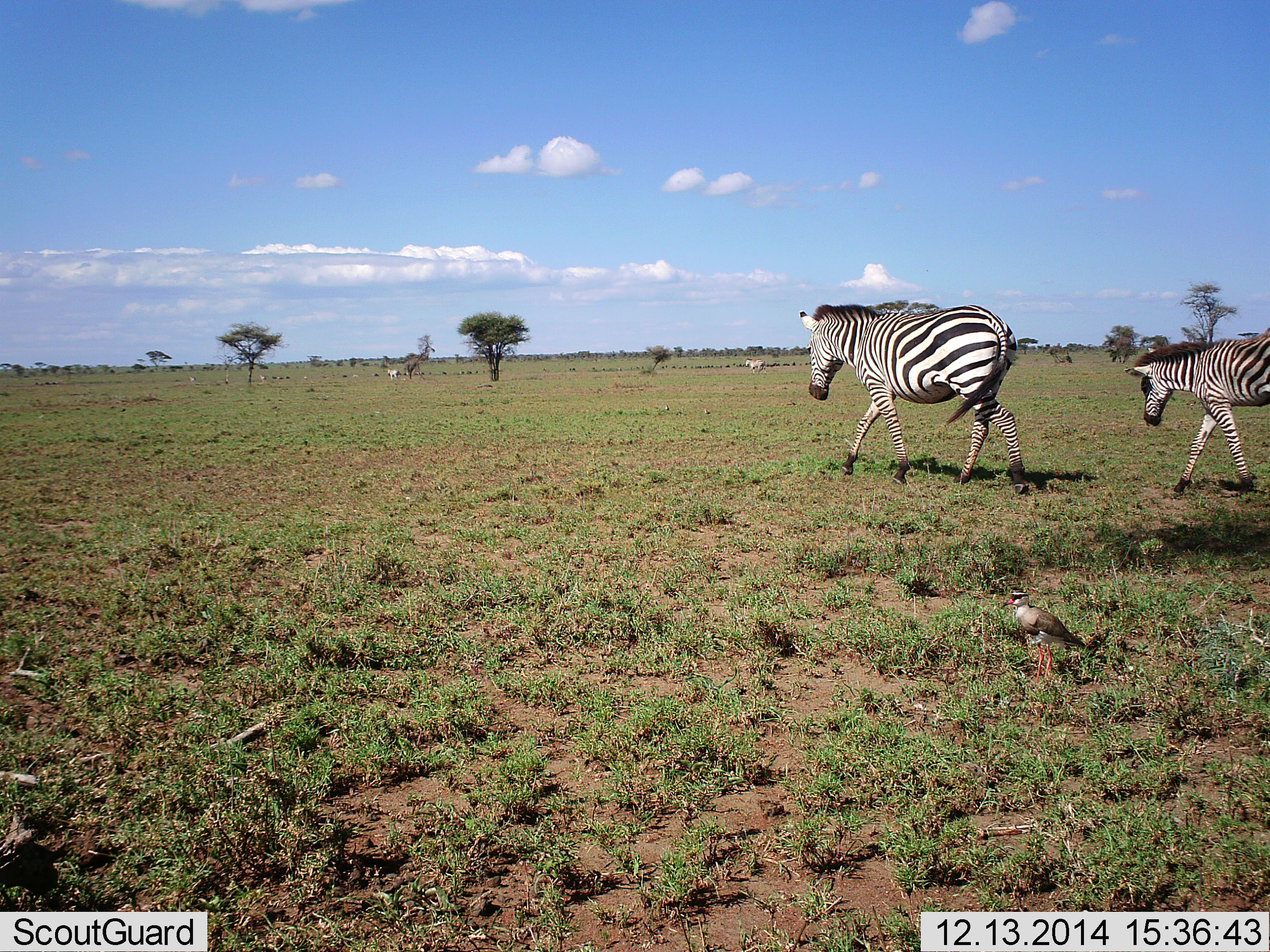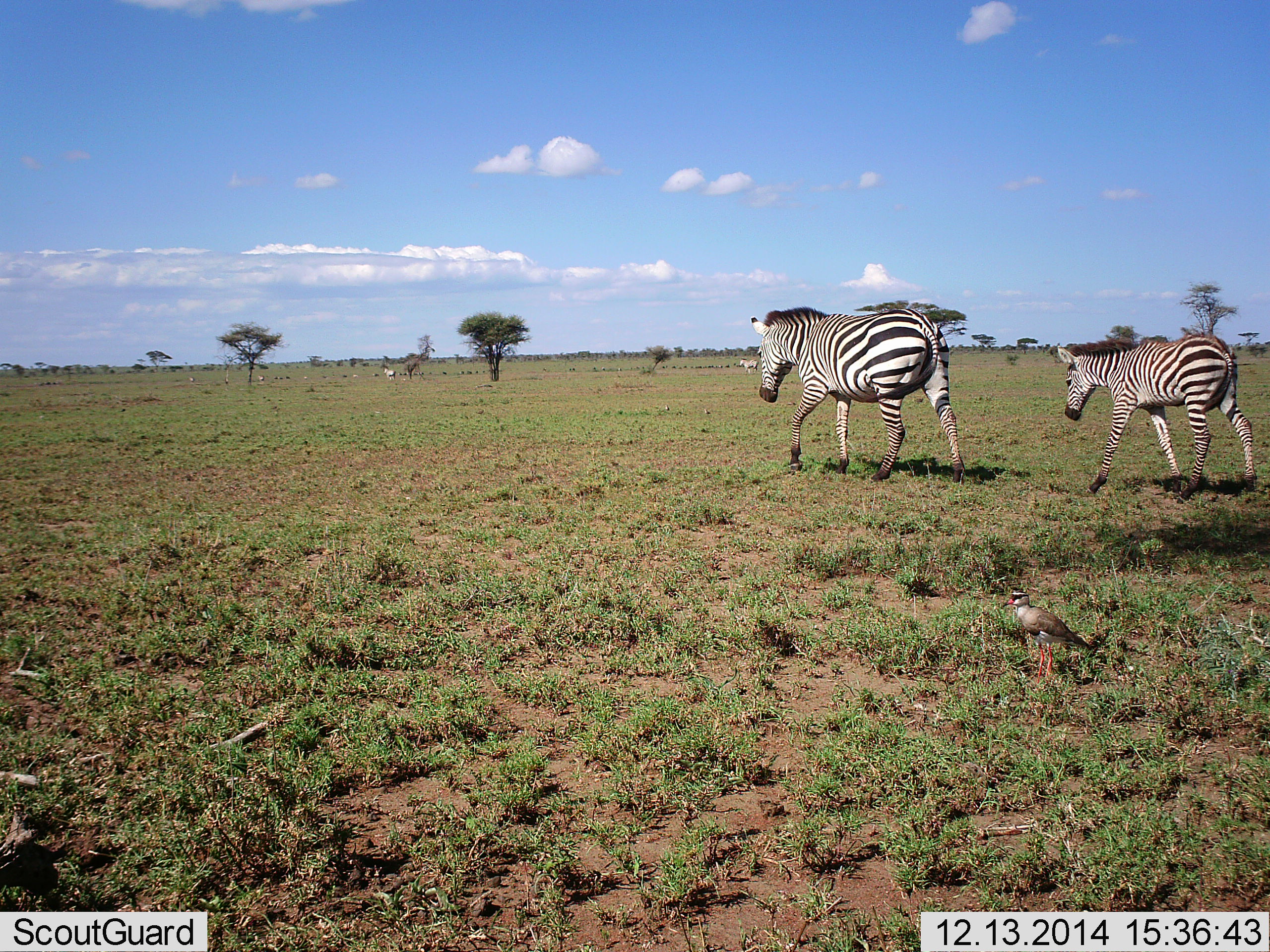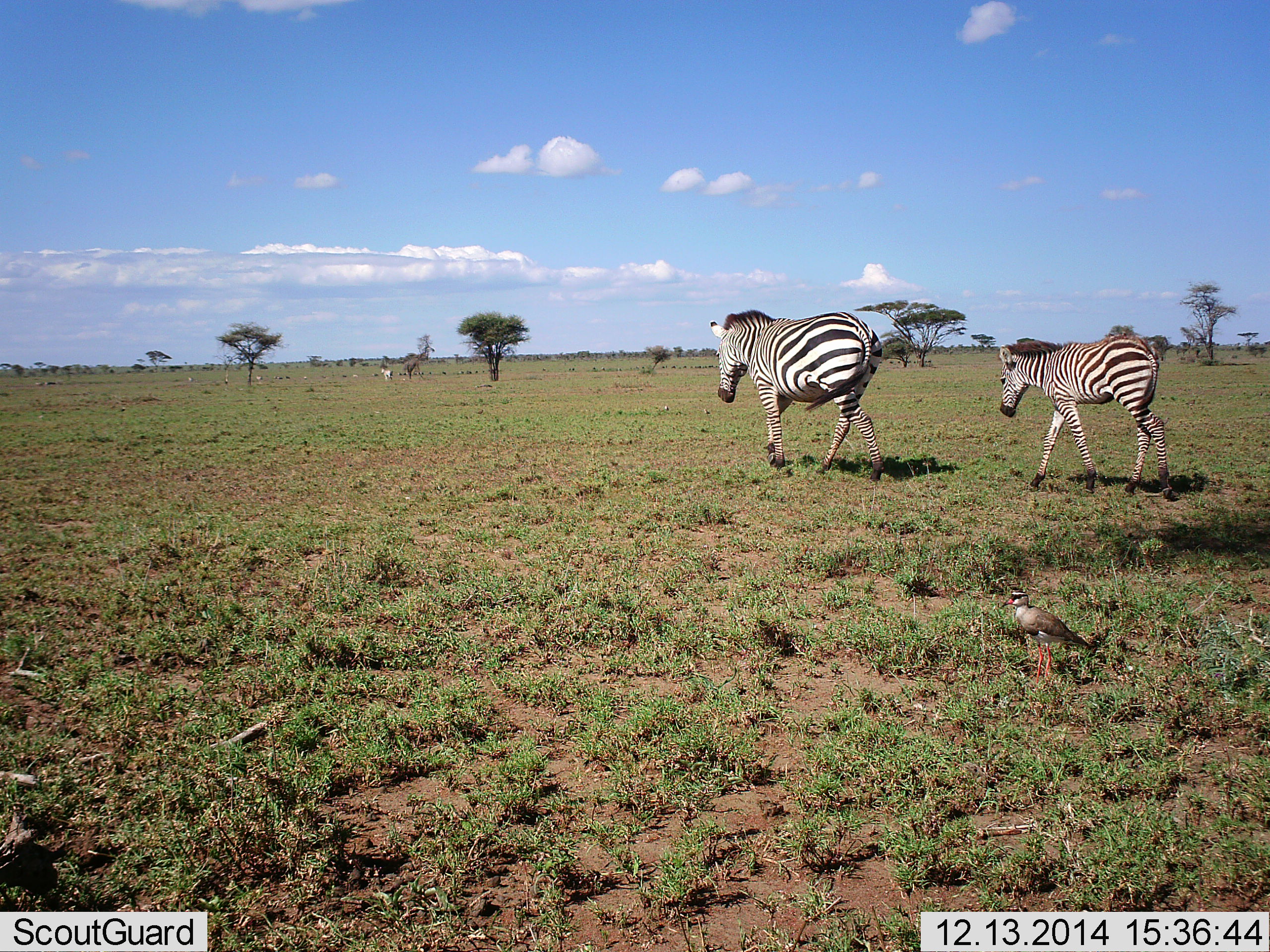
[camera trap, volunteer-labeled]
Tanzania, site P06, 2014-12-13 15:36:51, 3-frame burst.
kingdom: Animalia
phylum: Chordata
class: Mammalia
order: Perissodactyla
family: Equidae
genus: Equus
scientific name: Equus quagga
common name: plains zebra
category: zebra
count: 4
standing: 21%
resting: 0%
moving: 100%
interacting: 0%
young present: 57%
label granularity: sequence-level